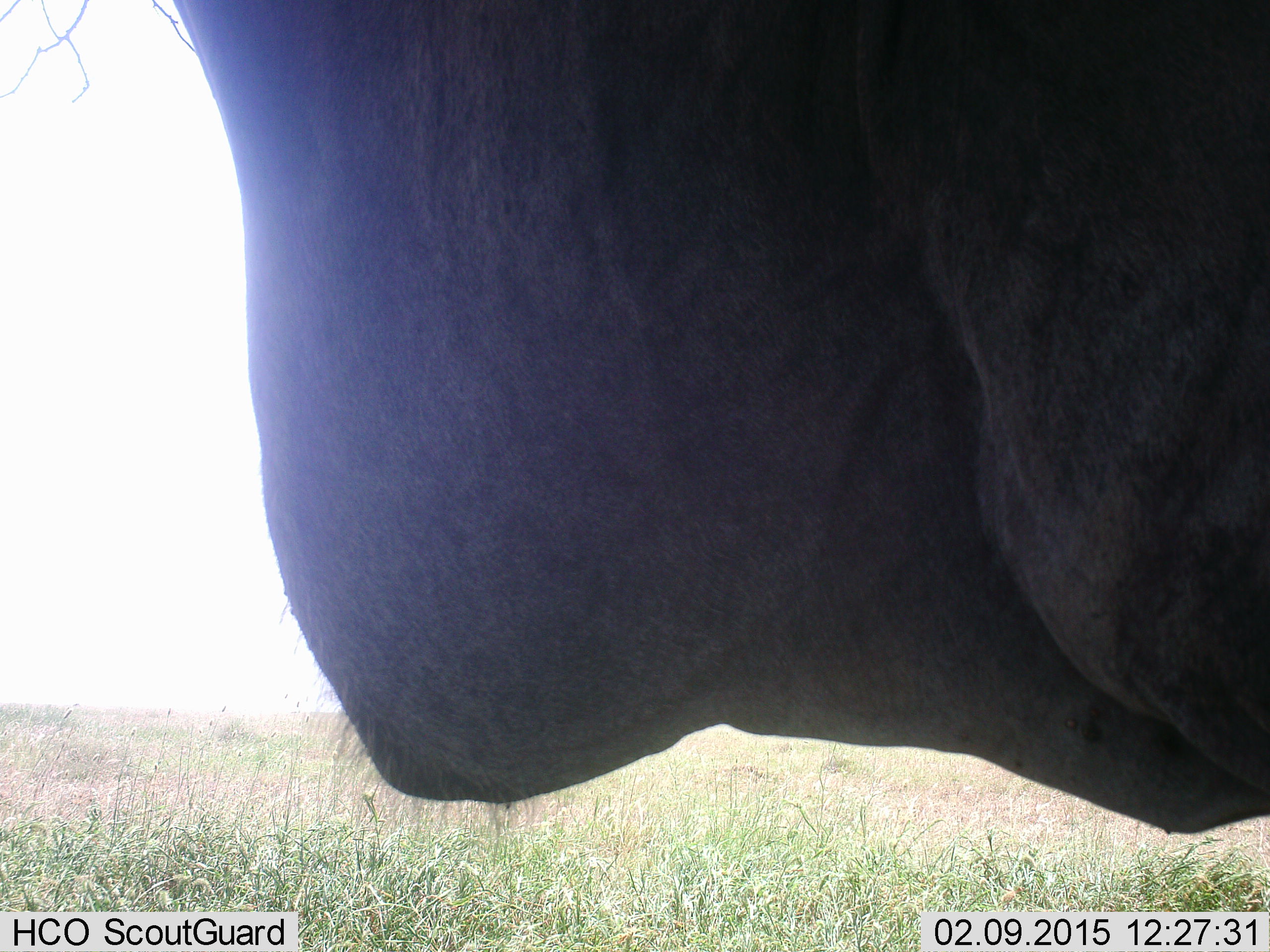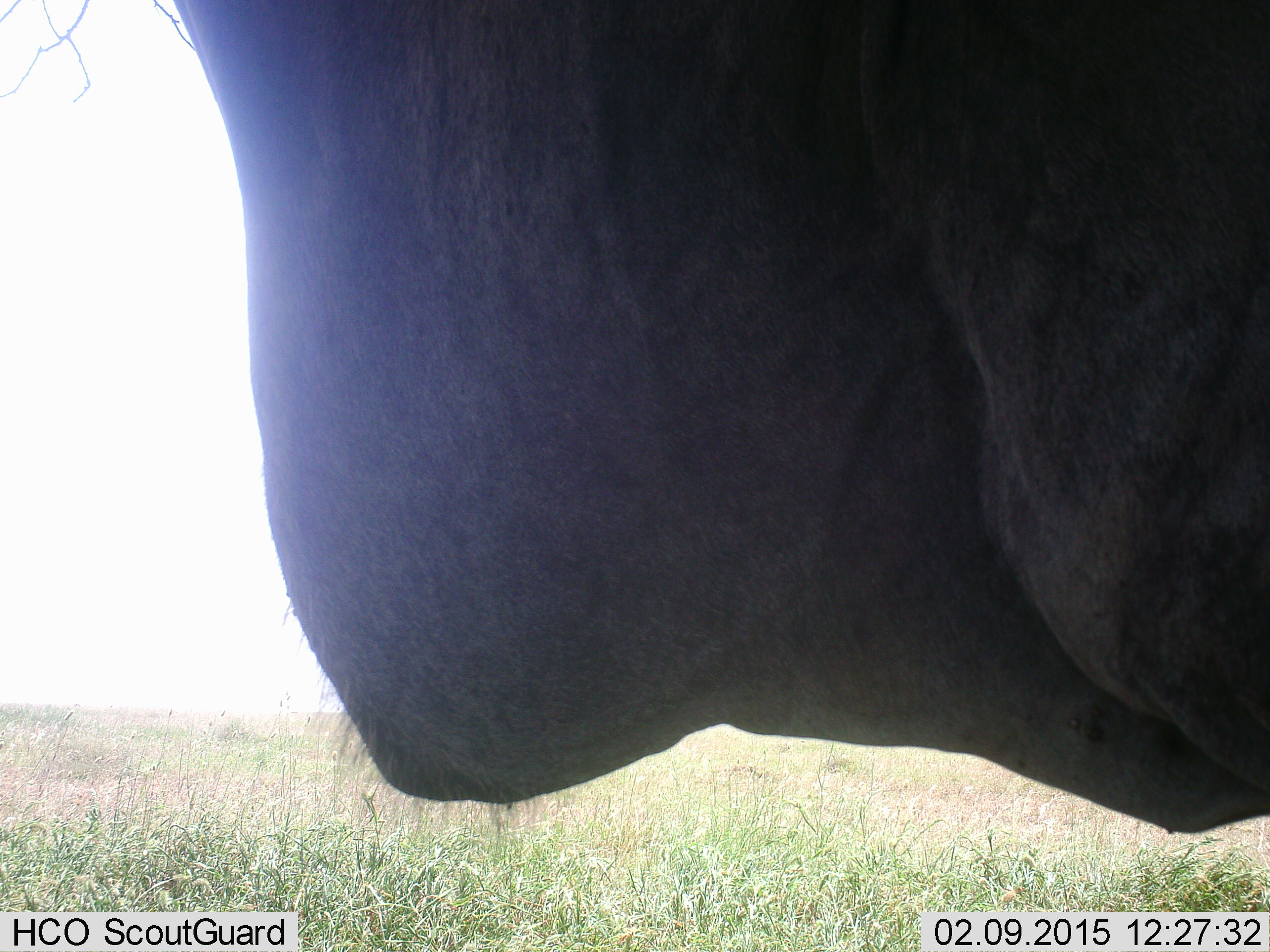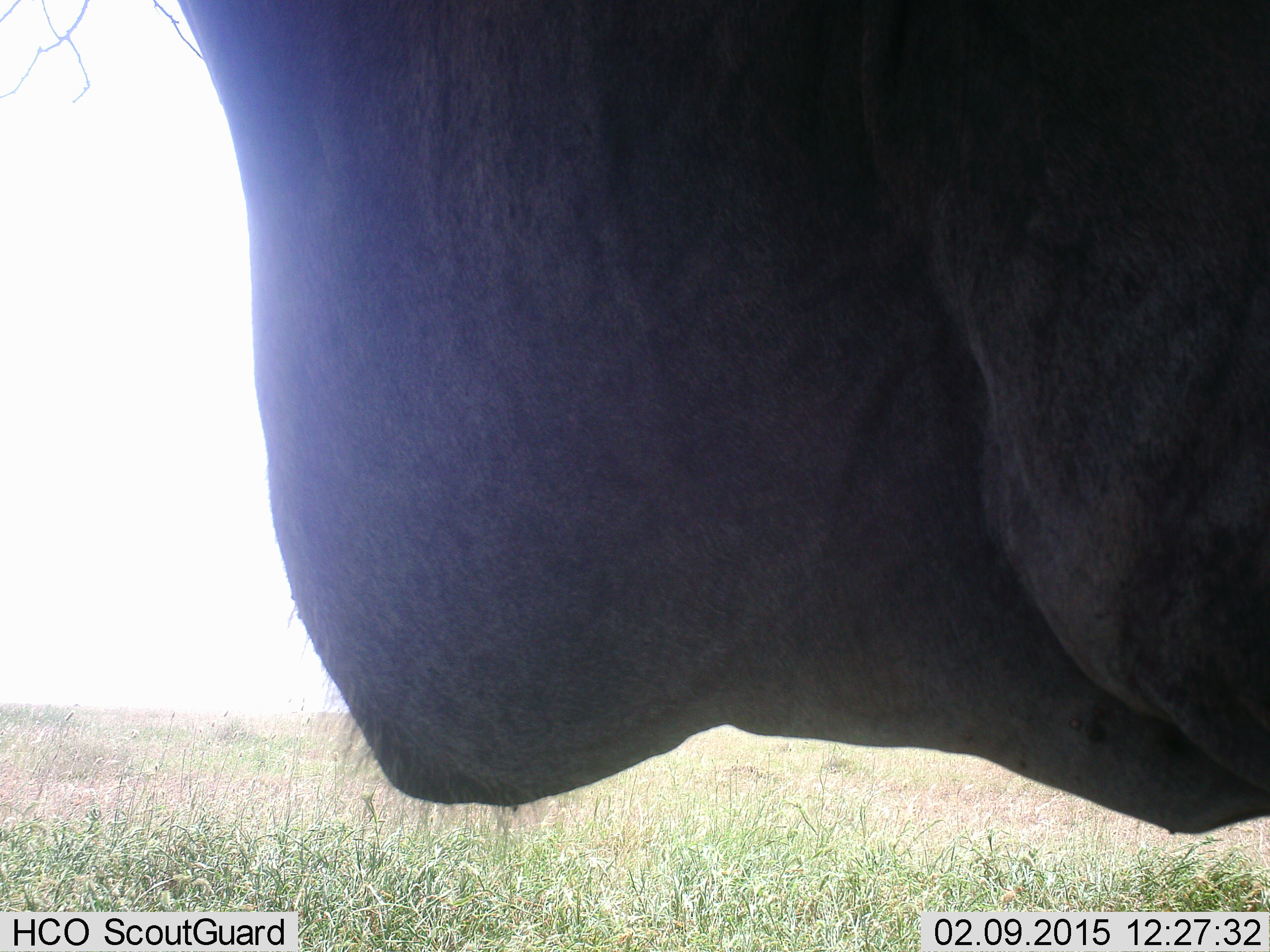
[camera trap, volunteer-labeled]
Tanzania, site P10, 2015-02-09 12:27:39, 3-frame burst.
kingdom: Animalia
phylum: Chordata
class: Mammalia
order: Artiodactyla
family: Bovidae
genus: Tragelaphus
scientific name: Tragelaphus oryx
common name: eland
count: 1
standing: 100%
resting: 0%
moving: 0%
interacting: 0%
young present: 0%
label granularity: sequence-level